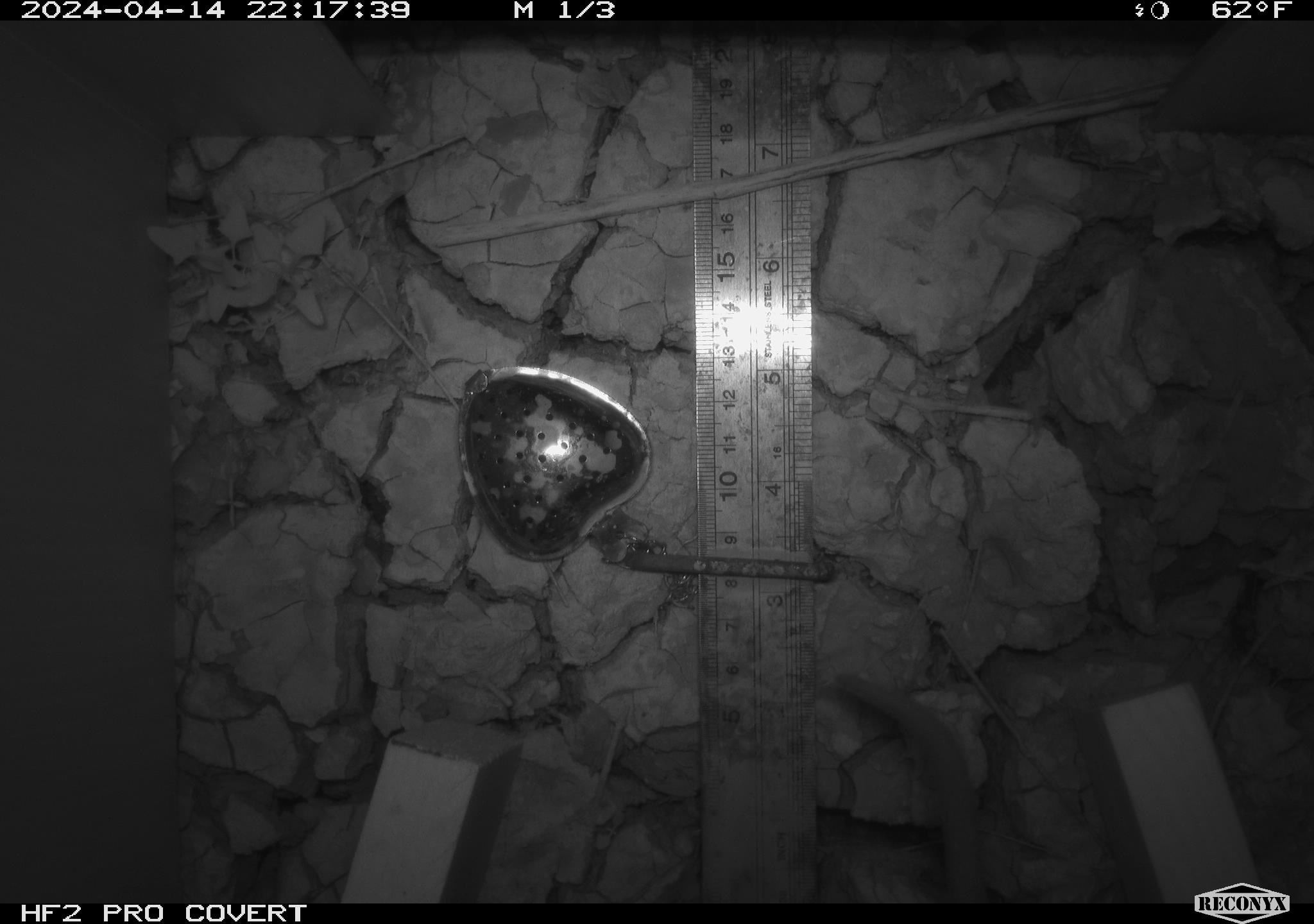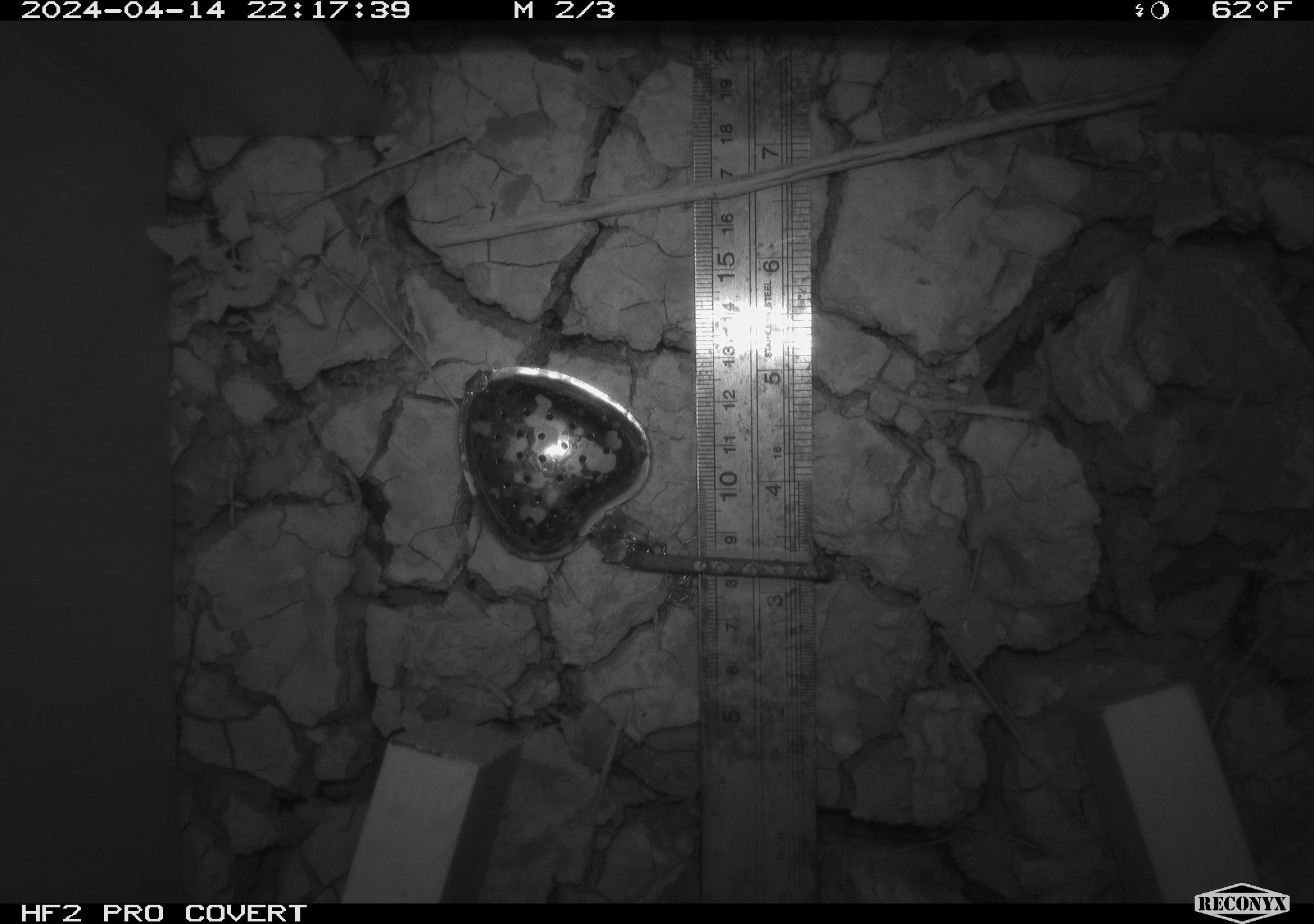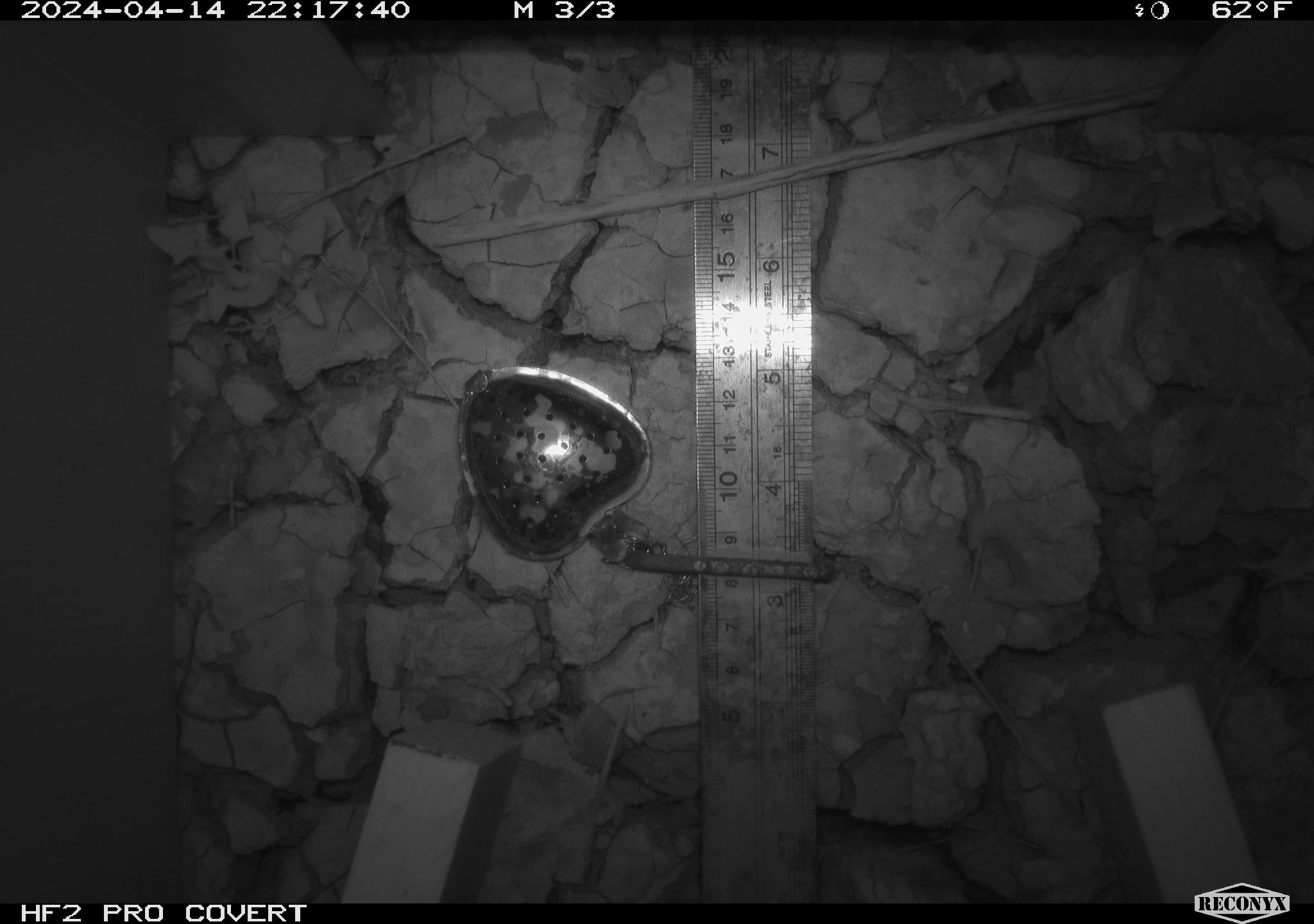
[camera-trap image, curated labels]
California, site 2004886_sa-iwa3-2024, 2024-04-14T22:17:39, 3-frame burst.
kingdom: Animalia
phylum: Chordata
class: Mammalia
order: Rodentia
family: Cricetidae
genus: Neotoma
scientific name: Neotoma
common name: pack rat or woodrat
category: neotoma species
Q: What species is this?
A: Neotoma species (pack rat or woodrat) (Neotoma).